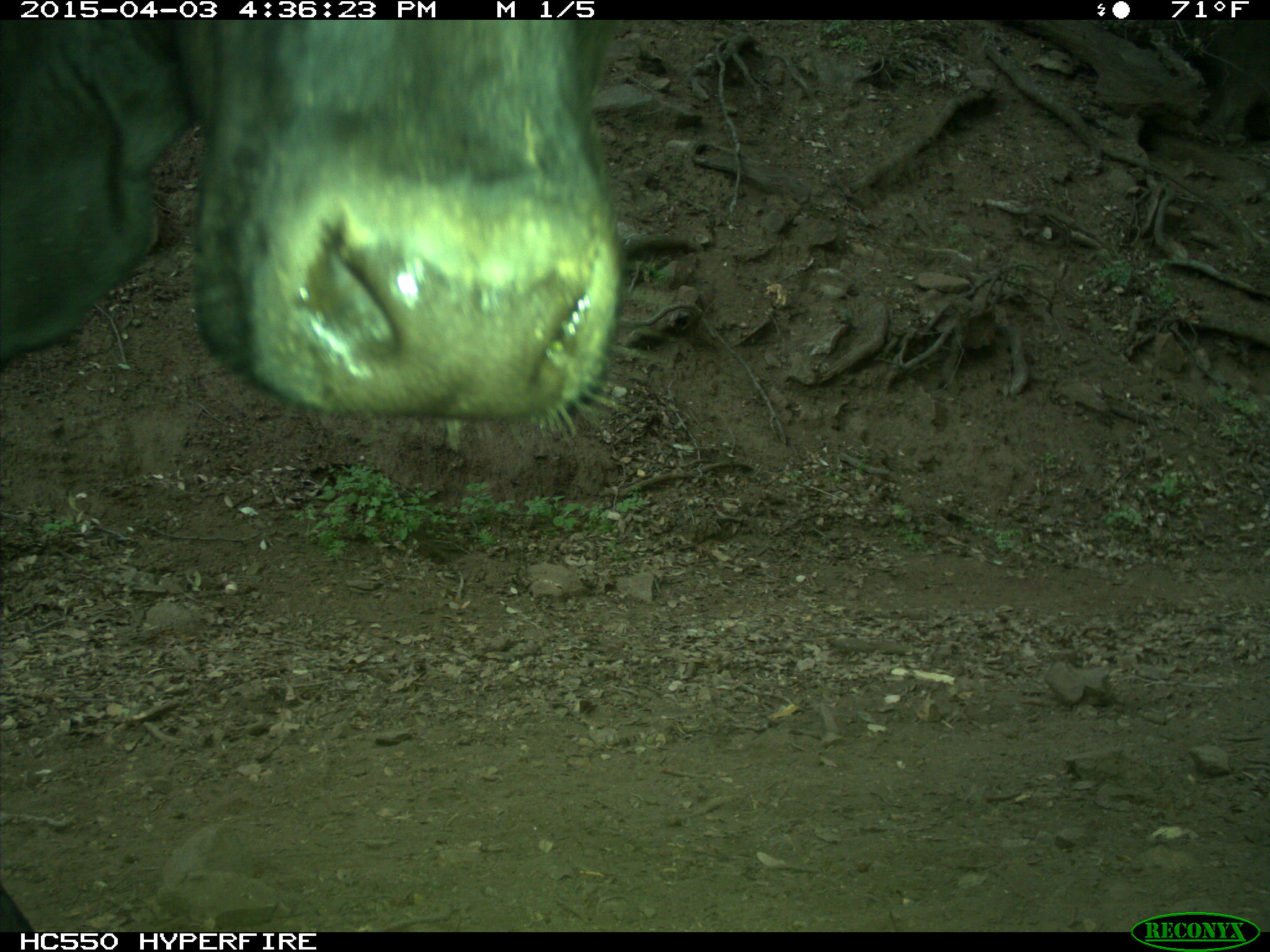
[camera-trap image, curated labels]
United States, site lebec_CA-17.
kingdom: Animalia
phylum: Chordata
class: Mammalia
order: Artiodactyla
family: Bovidae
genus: Bos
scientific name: Bos taurus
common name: domestic cow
Bos taurus (domestic cow).